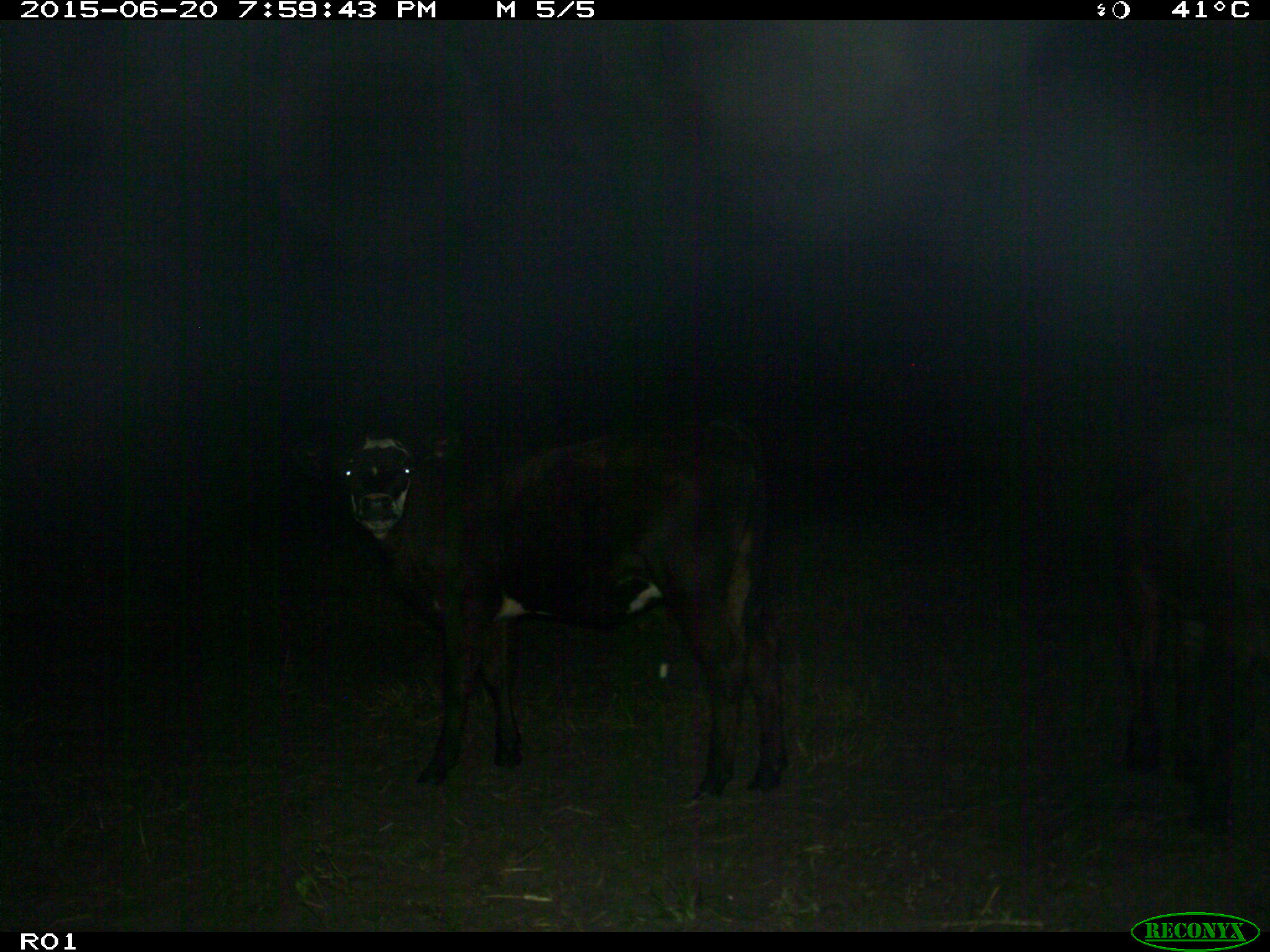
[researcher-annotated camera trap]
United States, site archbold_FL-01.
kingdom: Animalia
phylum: Chordata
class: Mammalia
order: Artiodactyla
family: Bovidae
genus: Bos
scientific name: Bos taurus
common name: domestic cow